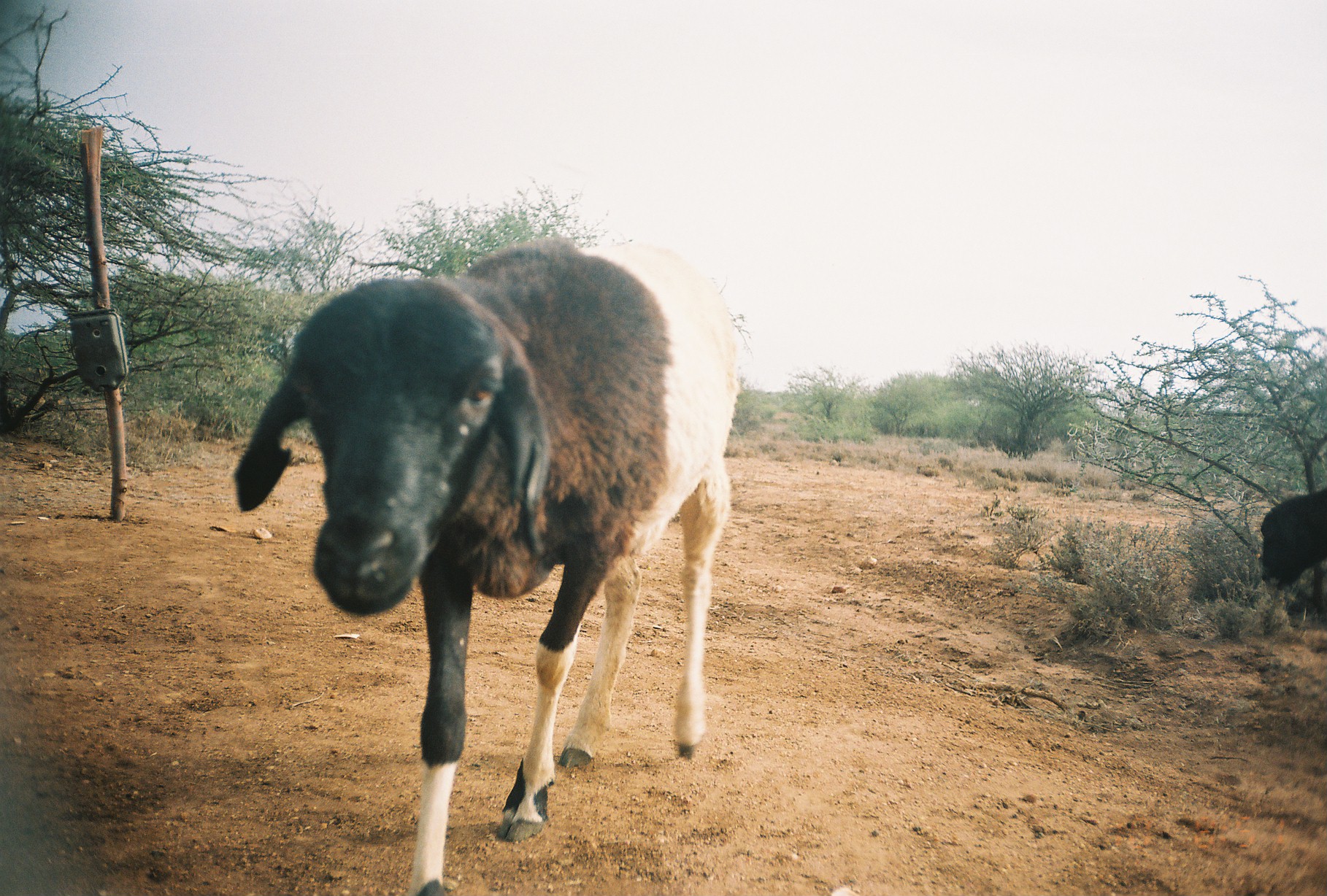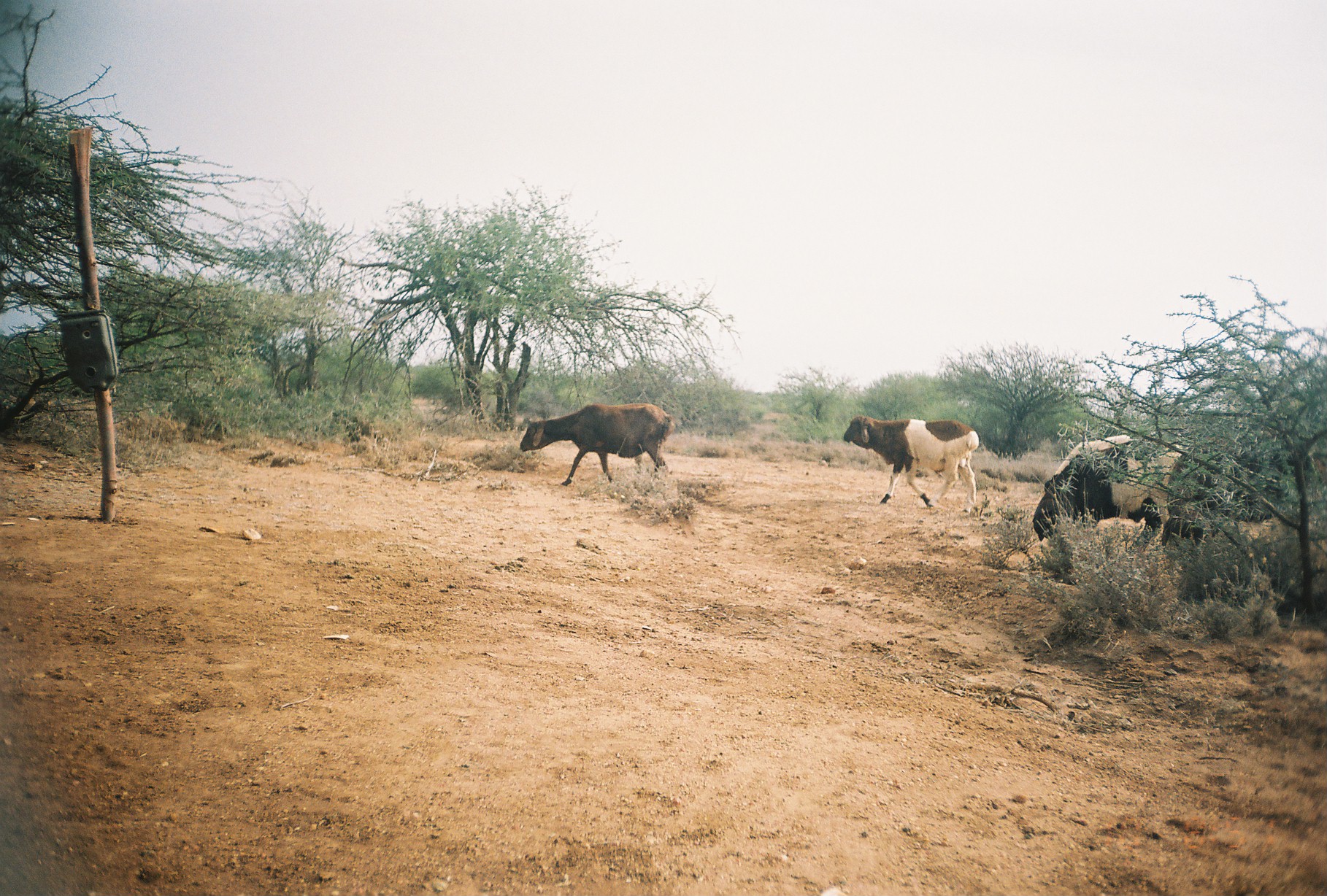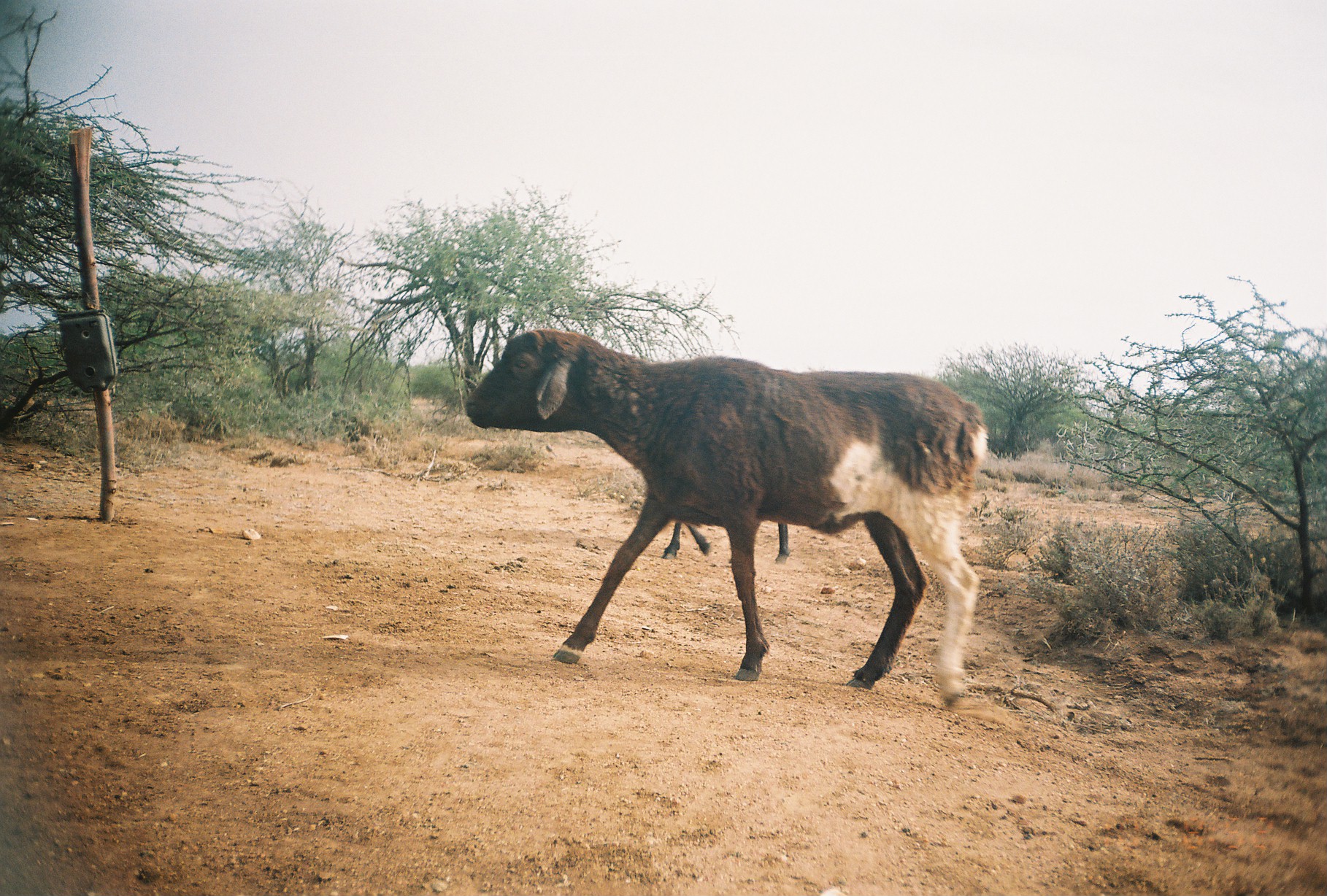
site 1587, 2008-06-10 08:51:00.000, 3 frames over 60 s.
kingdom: Animalia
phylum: Chordata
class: Mammalia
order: Artiodactyla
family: Bovidae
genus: Ovis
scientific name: Ovis aries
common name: domestic sheep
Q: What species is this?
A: Ovis aries (domestic sheep).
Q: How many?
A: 2.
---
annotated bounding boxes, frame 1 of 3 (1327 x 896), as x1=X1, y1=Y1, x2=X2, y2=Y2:
ovis aries: x1=233, y1=235, x2=740, y2=896; x1=1260, y1=485, x2=1327, y2=590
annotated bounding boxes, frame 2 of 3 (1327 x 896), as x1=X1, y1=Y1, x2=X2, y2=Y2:
ovis aries: x1=1032, y1=431, x2=1195, y2=556; x1=1162, y1=442, x2=1317, y2=548; x1=843, y1=415, x2=979, y2=513; x1=520, y1=403, x2=675, y2=486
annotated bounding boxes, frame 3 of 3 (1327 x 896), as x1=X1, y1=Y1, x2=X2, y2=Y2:
ovis aries: x1=464, y1=327, x2=989, y2=709; x1=662, y1=521, x2=790, y2=565